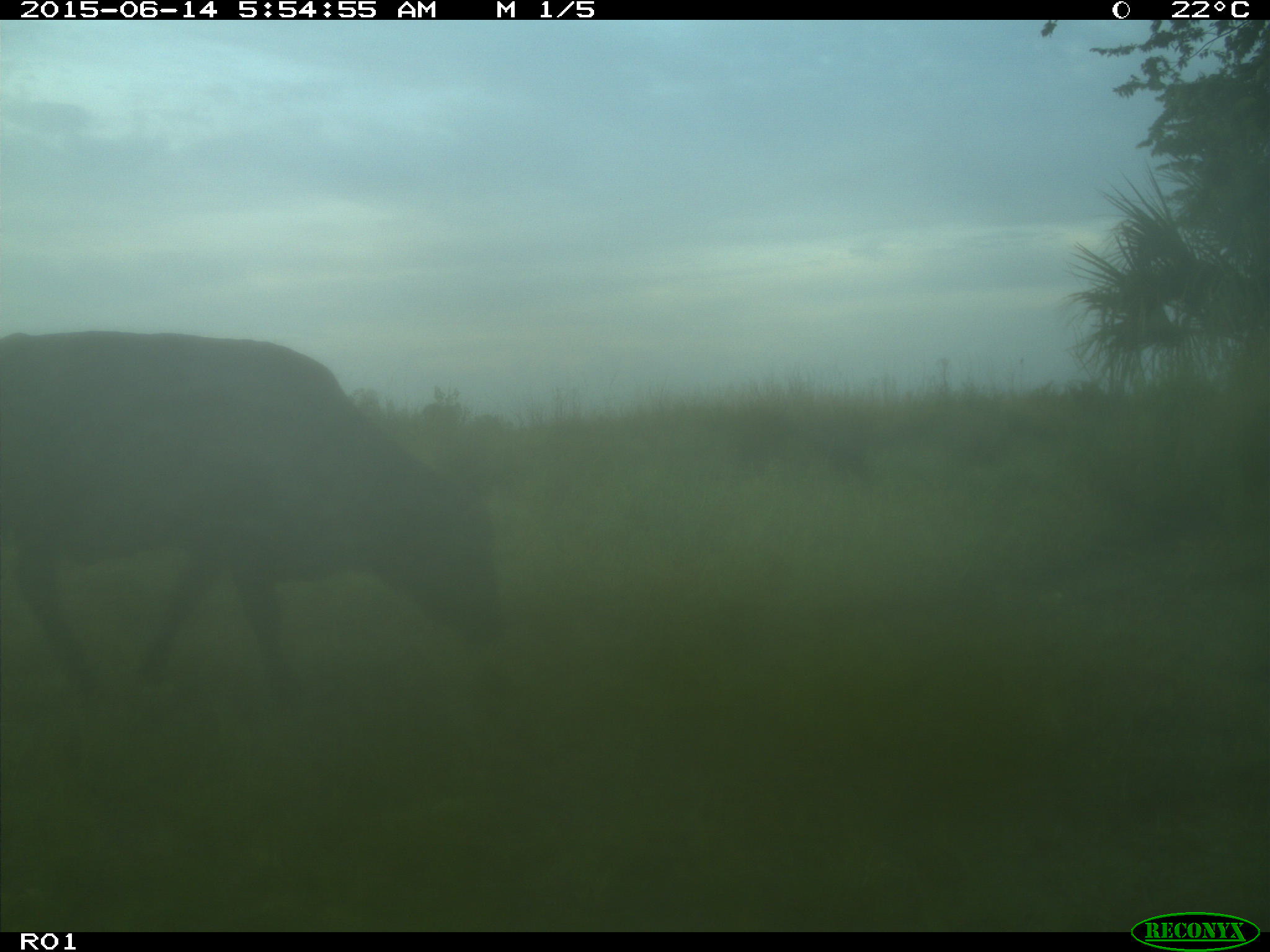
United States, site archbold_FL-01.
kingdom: Animalia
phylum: Chordata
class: Mammalia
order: Artiodactyla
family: Bovidae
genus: Bos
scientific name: Bos taurus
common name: domestic cow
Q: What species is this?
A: Bos taurus (domestic cow).